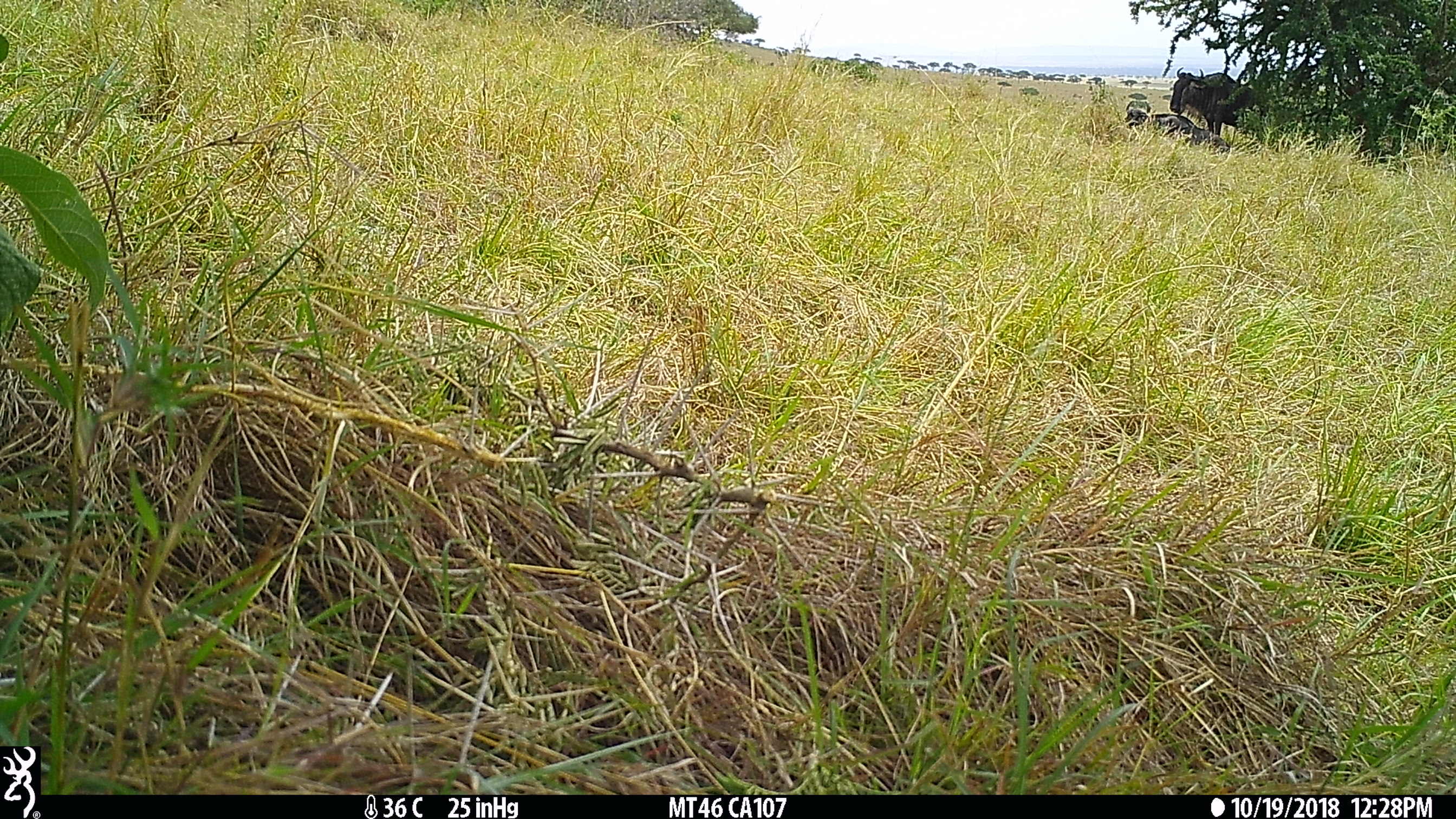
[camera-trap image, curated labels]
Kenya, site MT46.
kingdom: Animalia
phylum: Chordata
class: Mammalia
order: Artiodactyla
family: Bovidae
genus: Connochaetes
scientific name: Connochaetes taurinus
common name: blue wildebeest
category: wildebeest